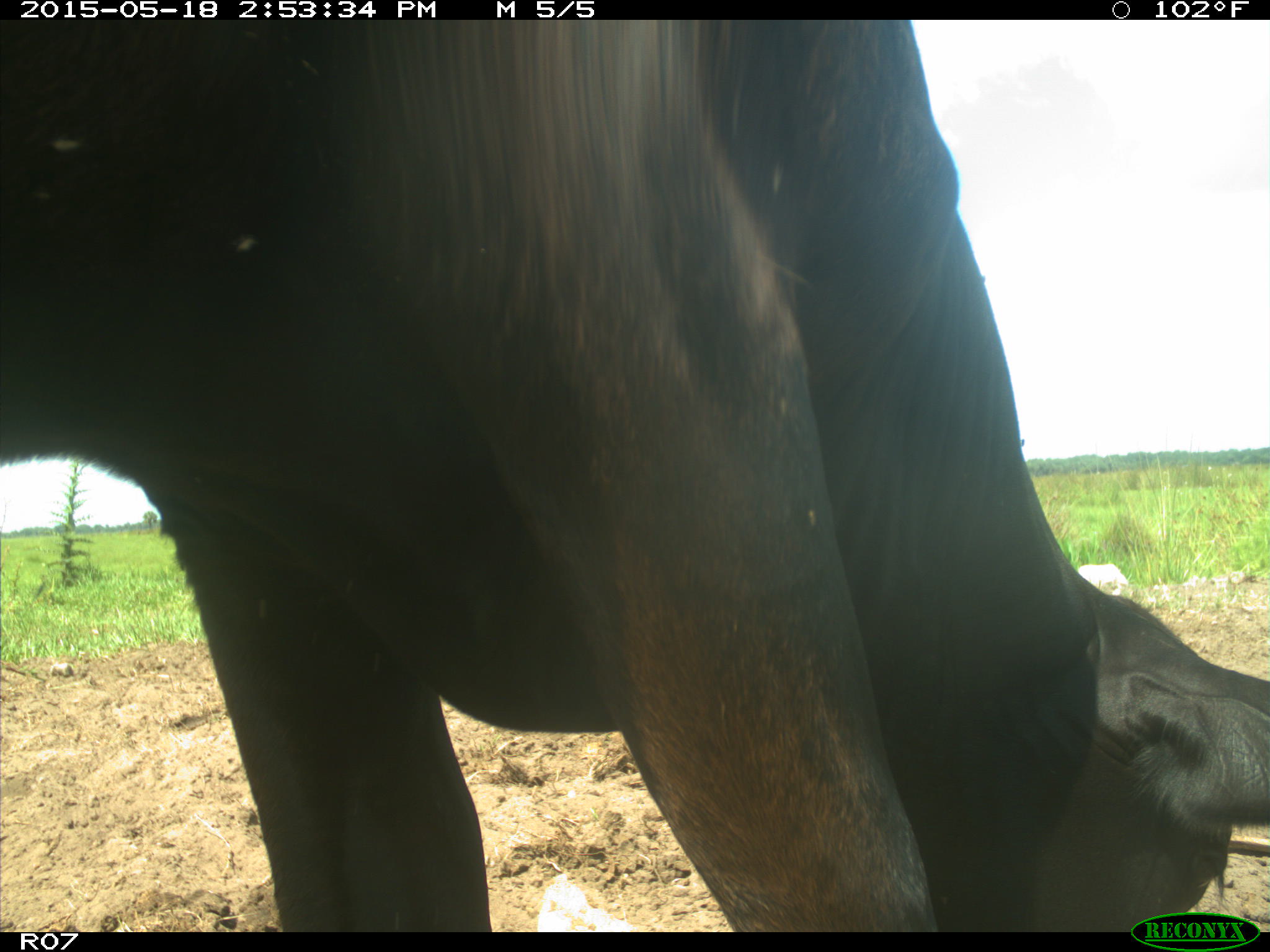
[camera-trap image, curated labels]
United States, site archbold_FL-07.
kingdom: Animalia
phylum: Chordata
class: Mammalia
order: Artiodactyla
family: Bovidae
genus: Bos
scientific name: Bos taurus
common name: domestic cow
Bos taurus (domestic cow).